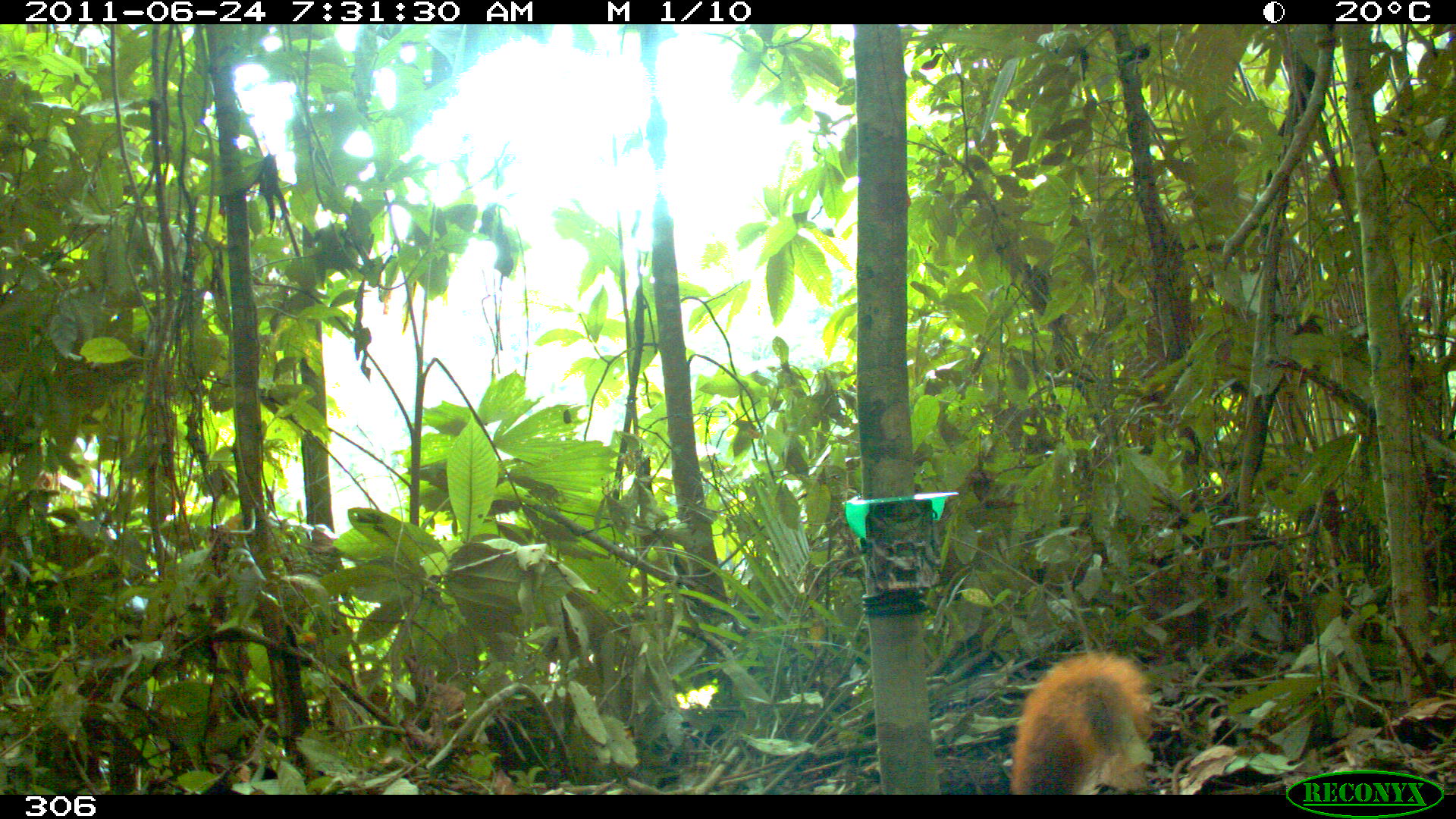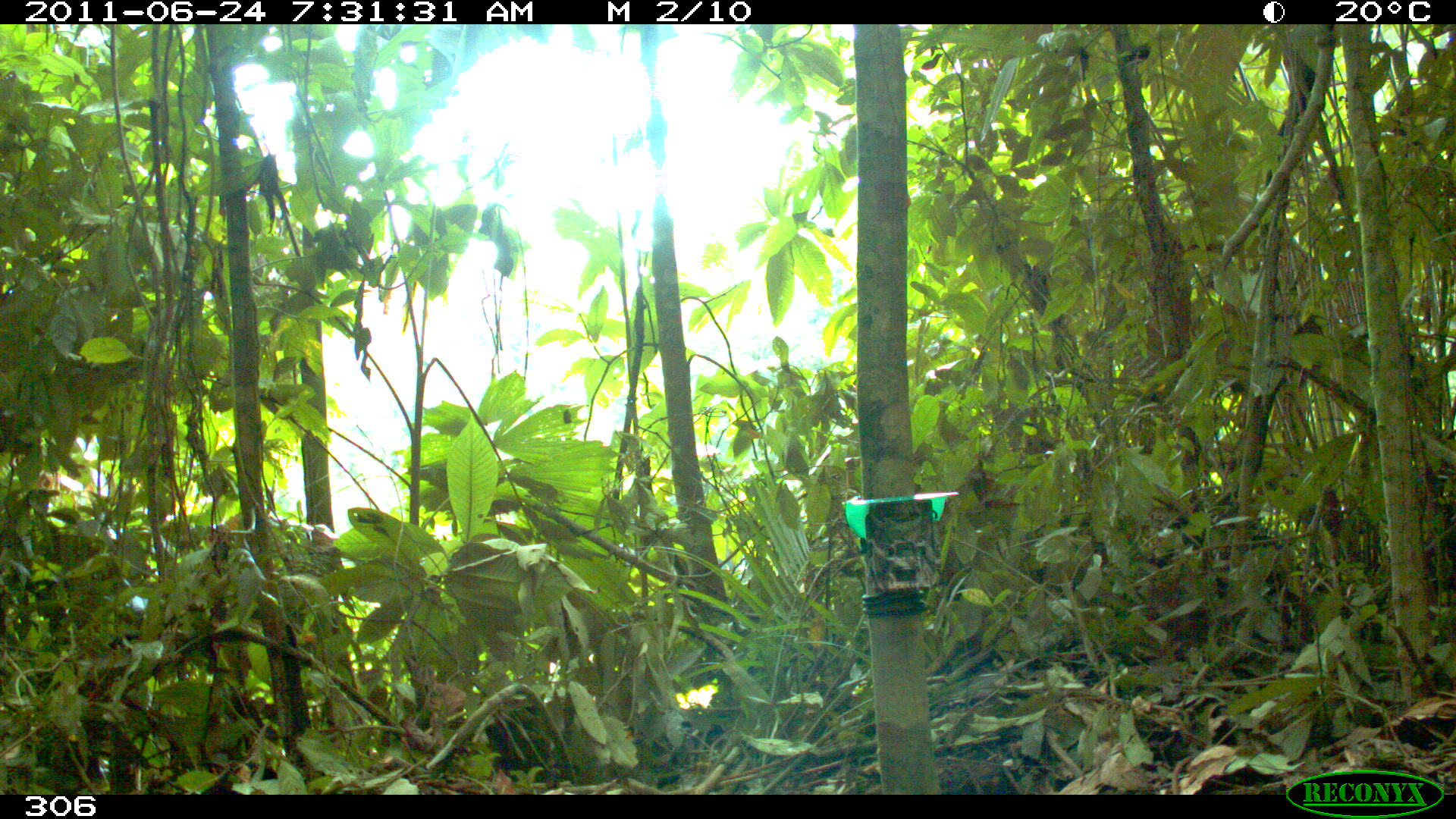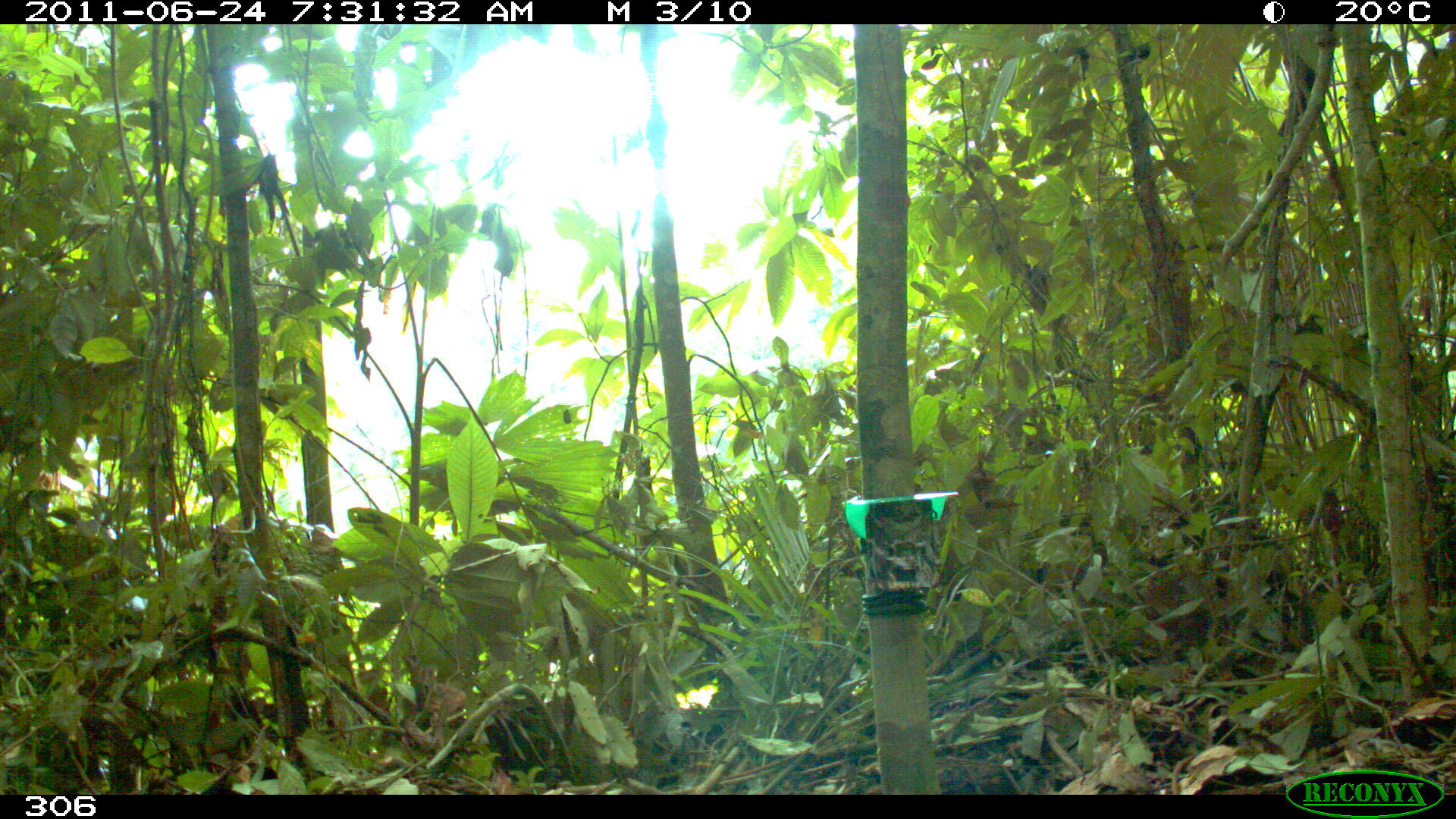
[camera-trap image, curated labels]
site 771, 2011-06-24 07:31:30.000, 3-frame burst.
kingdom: Animalia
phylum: Chordata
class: Mammalia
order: Rodentia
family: Sciuridae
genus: Sciurus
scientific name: Sciurus spadiceus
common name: southern amazon red squirrel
Sciurus spadiceus (southern amazon red squirrel).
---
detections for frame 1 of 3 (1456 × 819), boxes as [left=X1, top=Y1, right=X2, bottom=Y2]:
sciurus spadiceus: [left=1007, top=648, right=1160, bottom=793]